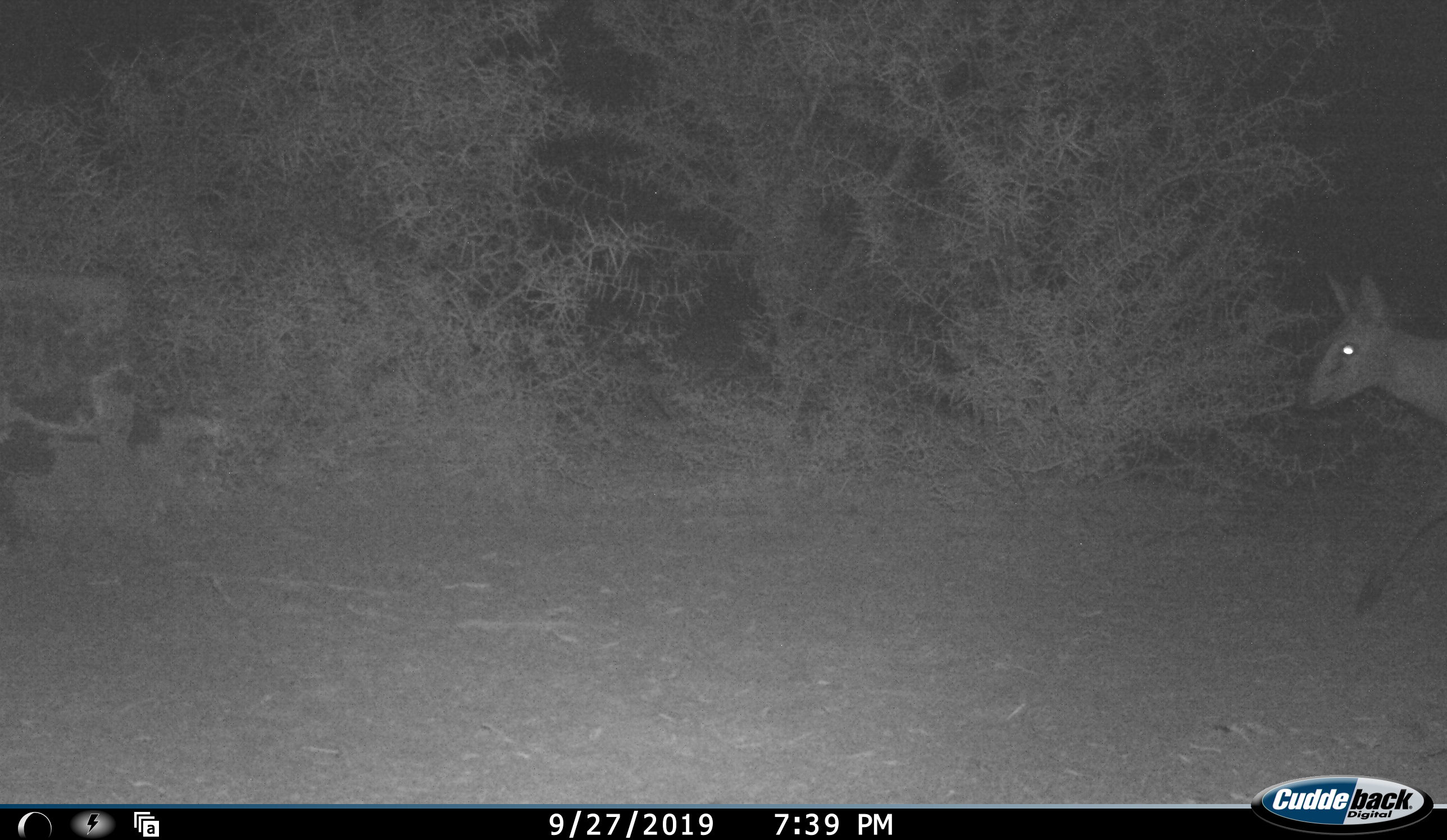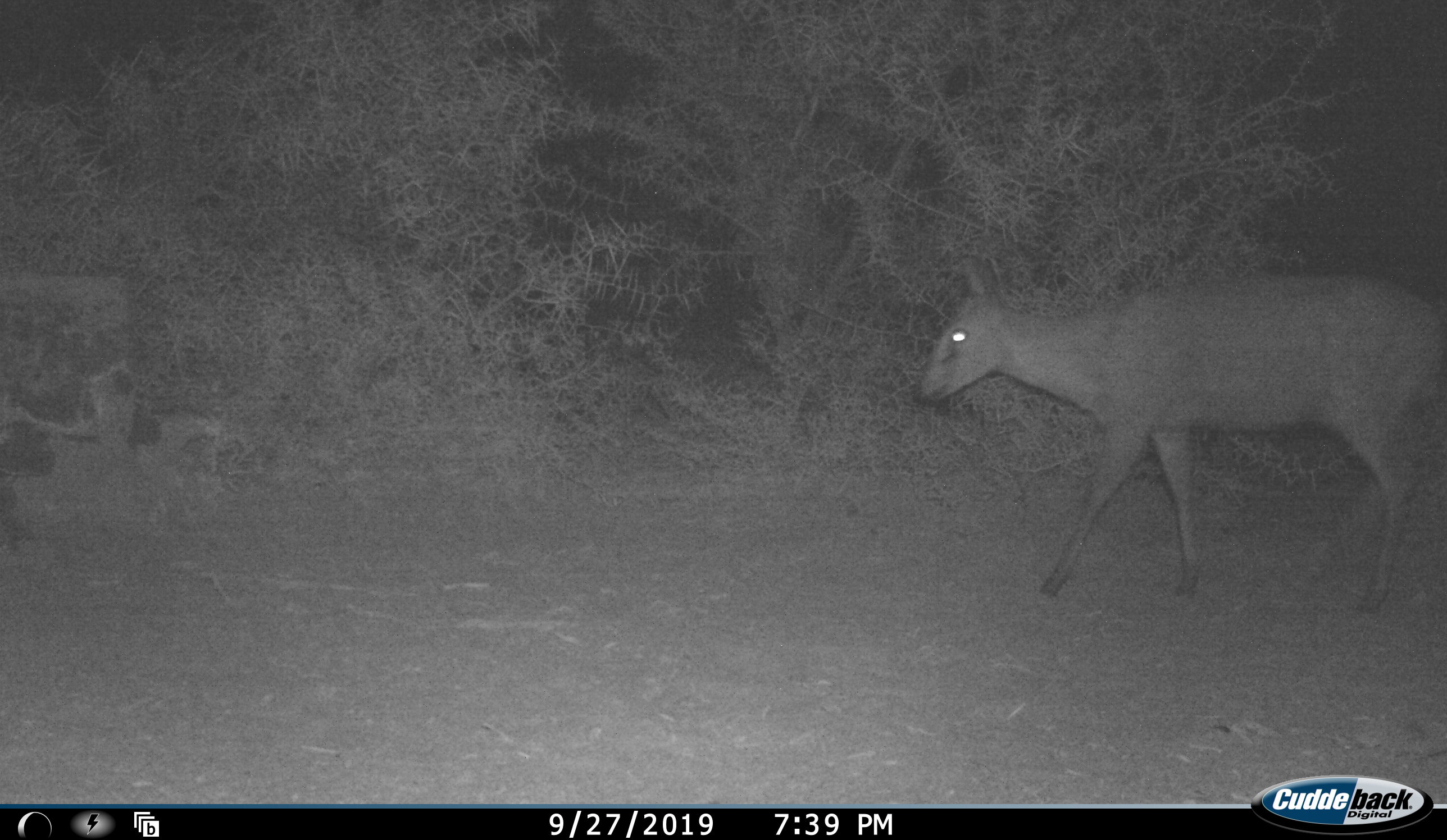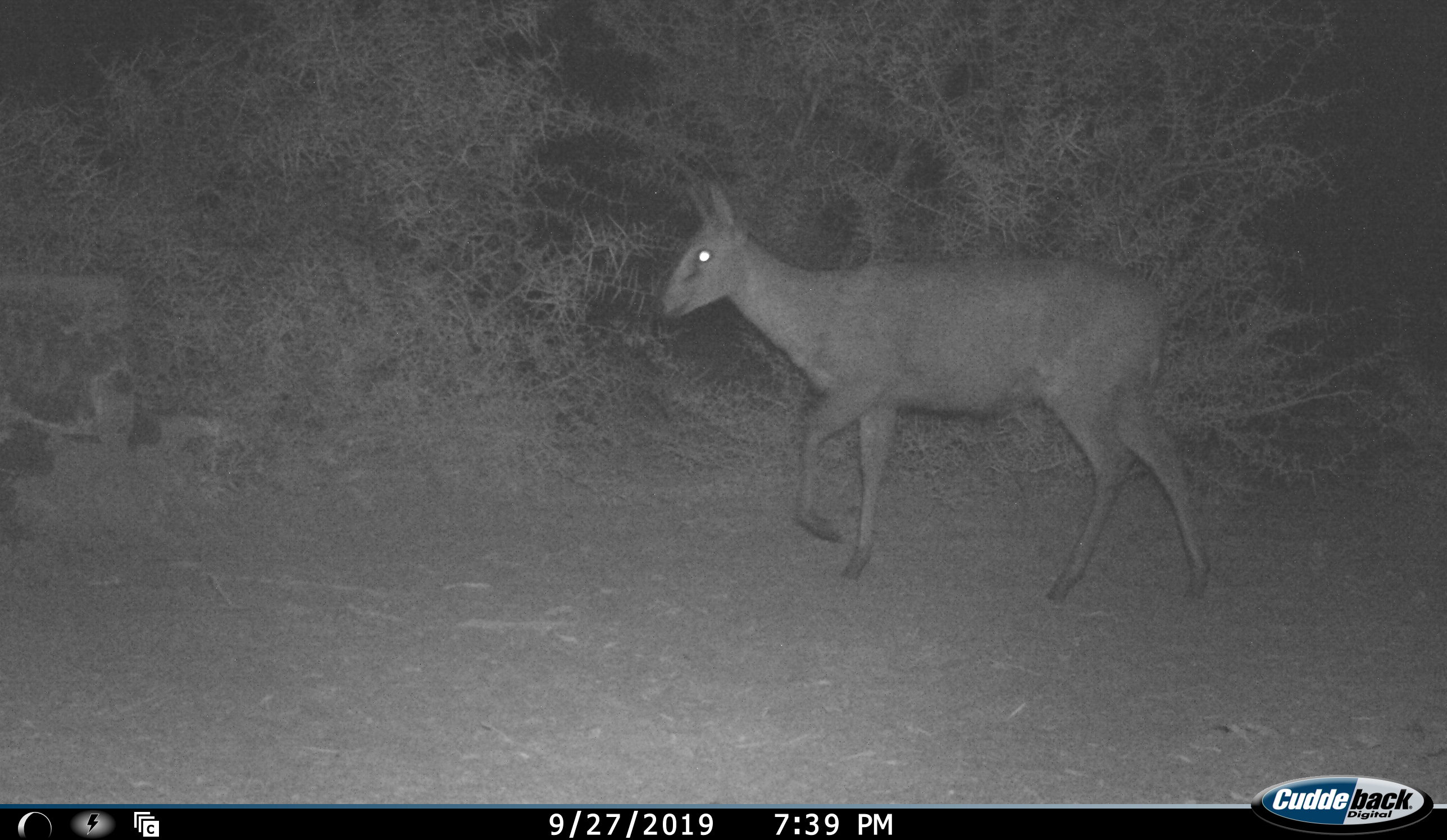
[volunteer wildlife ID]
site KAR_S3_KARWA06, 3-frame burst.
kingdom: Animalia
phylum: Chordata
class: Mammalia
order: Artiodactyla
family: Bovidae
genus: Sylvicapra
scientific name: Sylvicapra grimmia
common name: common duiker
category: duikercommongrey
Duikercommongrey (common duiker) (Sylvicapra grimmia), count 1. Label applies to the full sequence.